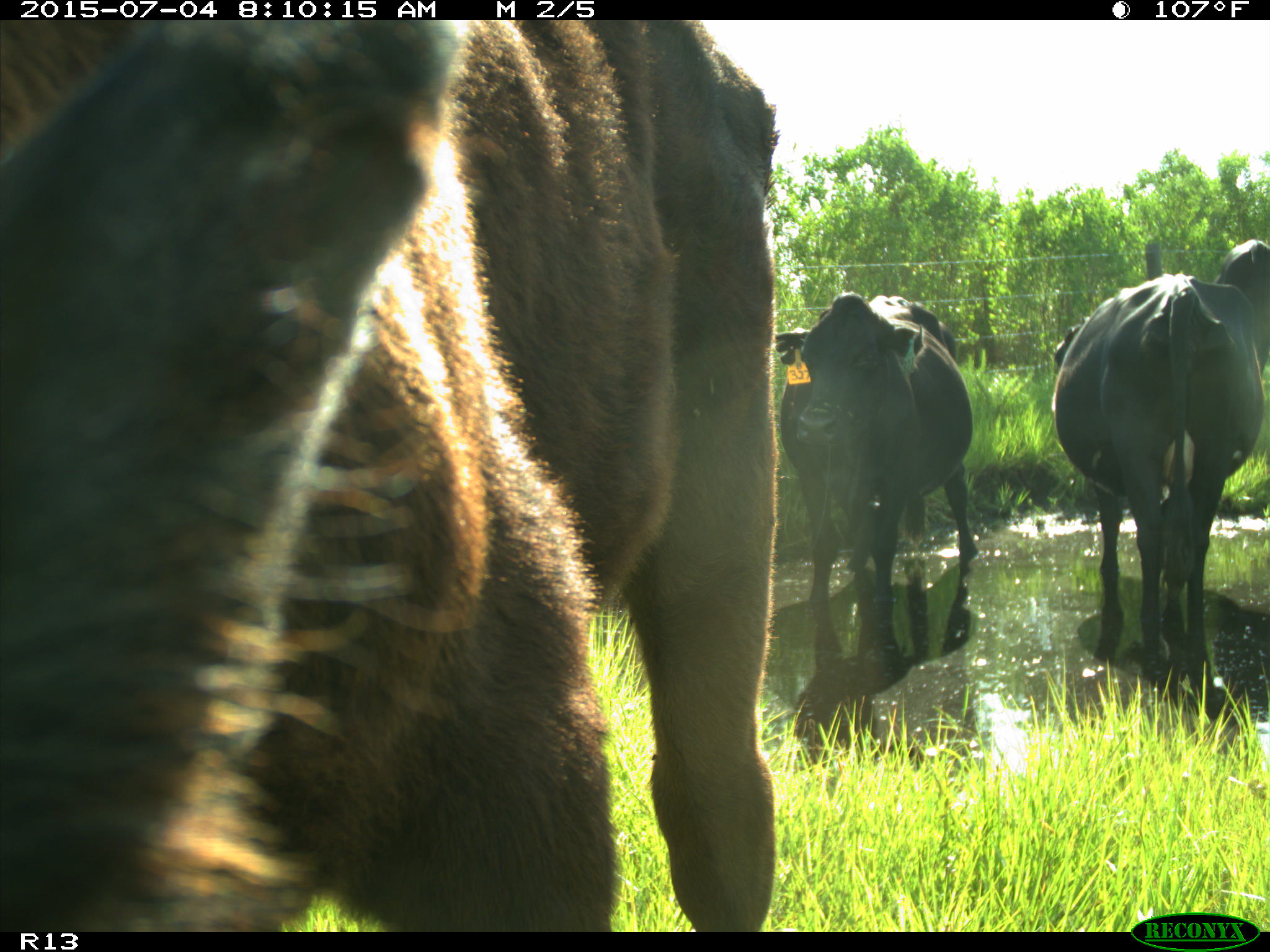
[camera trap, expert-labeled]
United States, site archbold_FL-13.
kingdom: Animalia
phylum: Chordata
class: Mammalia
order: Artiodactyla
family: Bovidae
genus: Bos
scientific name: Bos taurus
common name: domestic cow